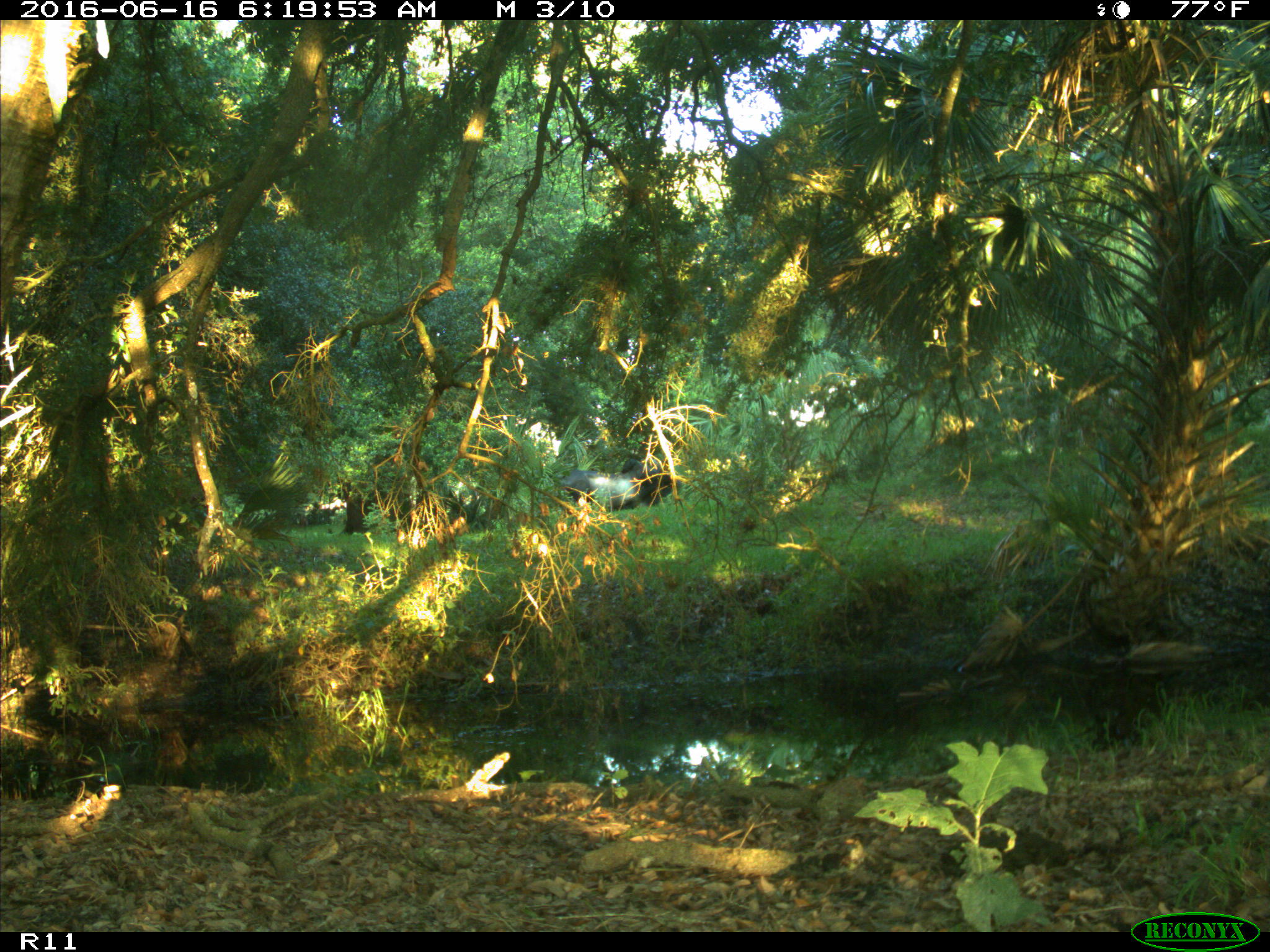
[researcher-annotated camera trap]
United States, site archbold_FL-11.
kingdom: Animalia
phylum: Chordata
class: Mammalia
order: Artiodactyla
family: Bovidae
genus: Bos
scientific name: Bos taurus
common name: domestic cow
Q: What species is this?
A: Bos taurus (domestic cow).